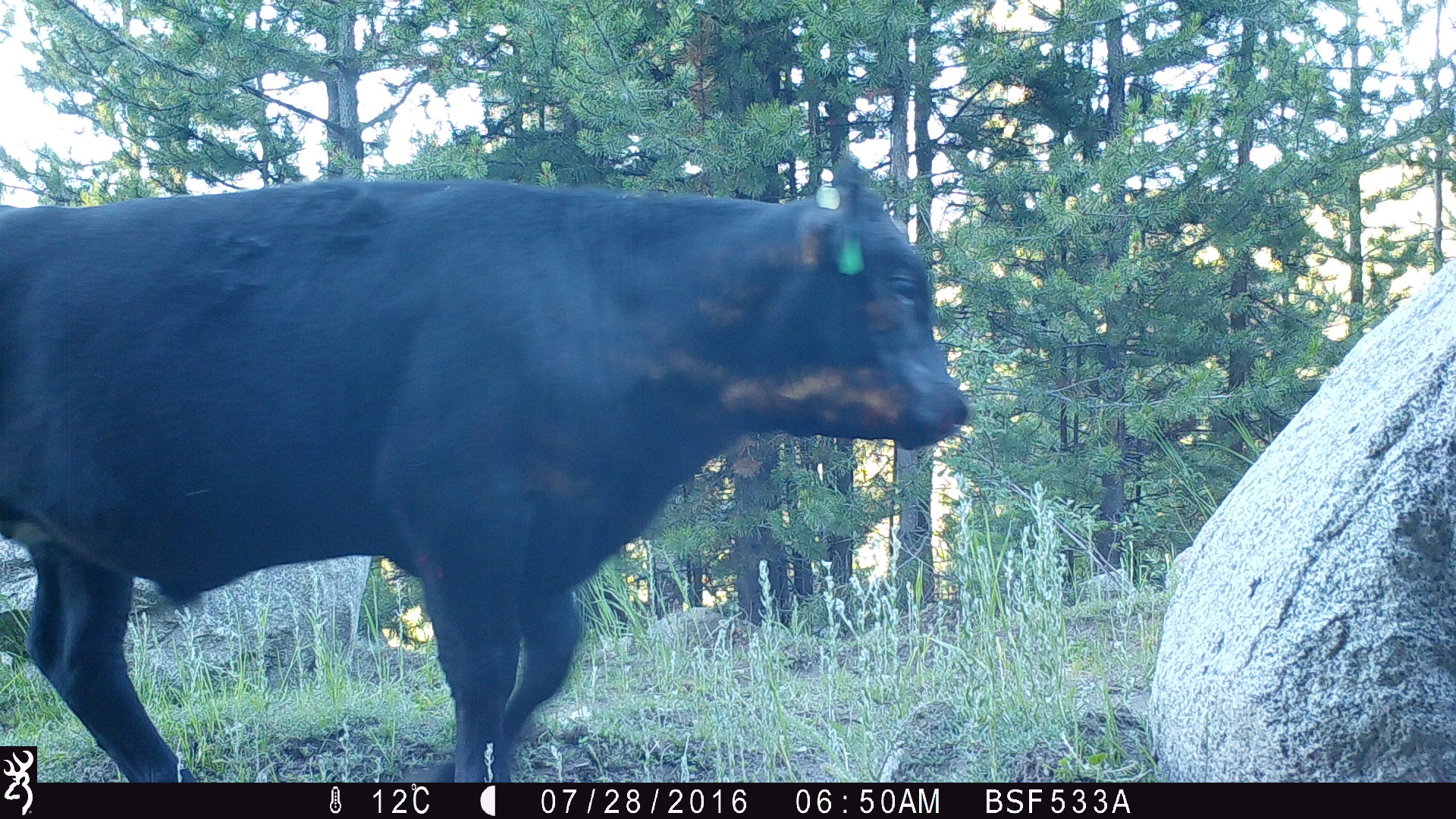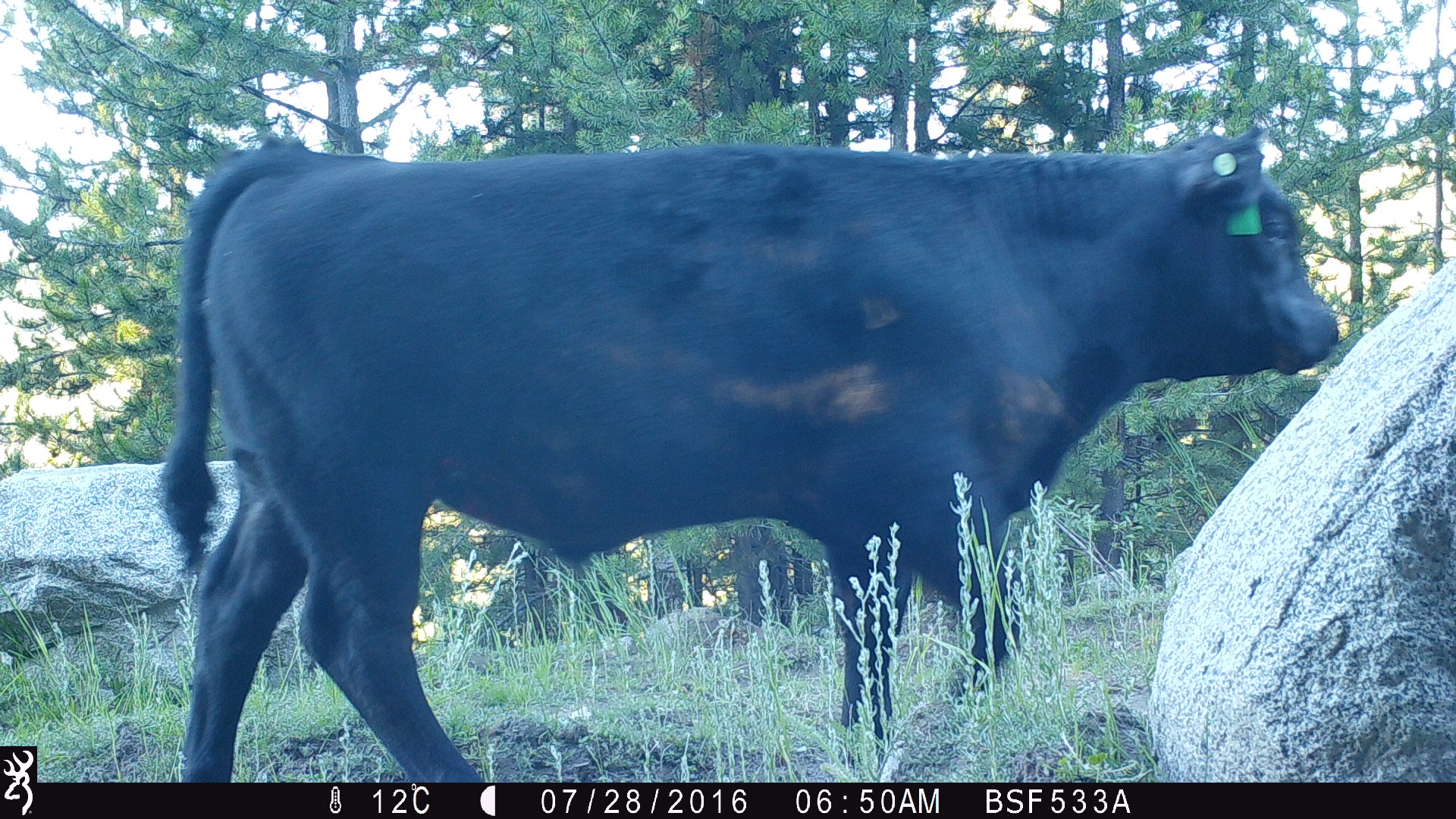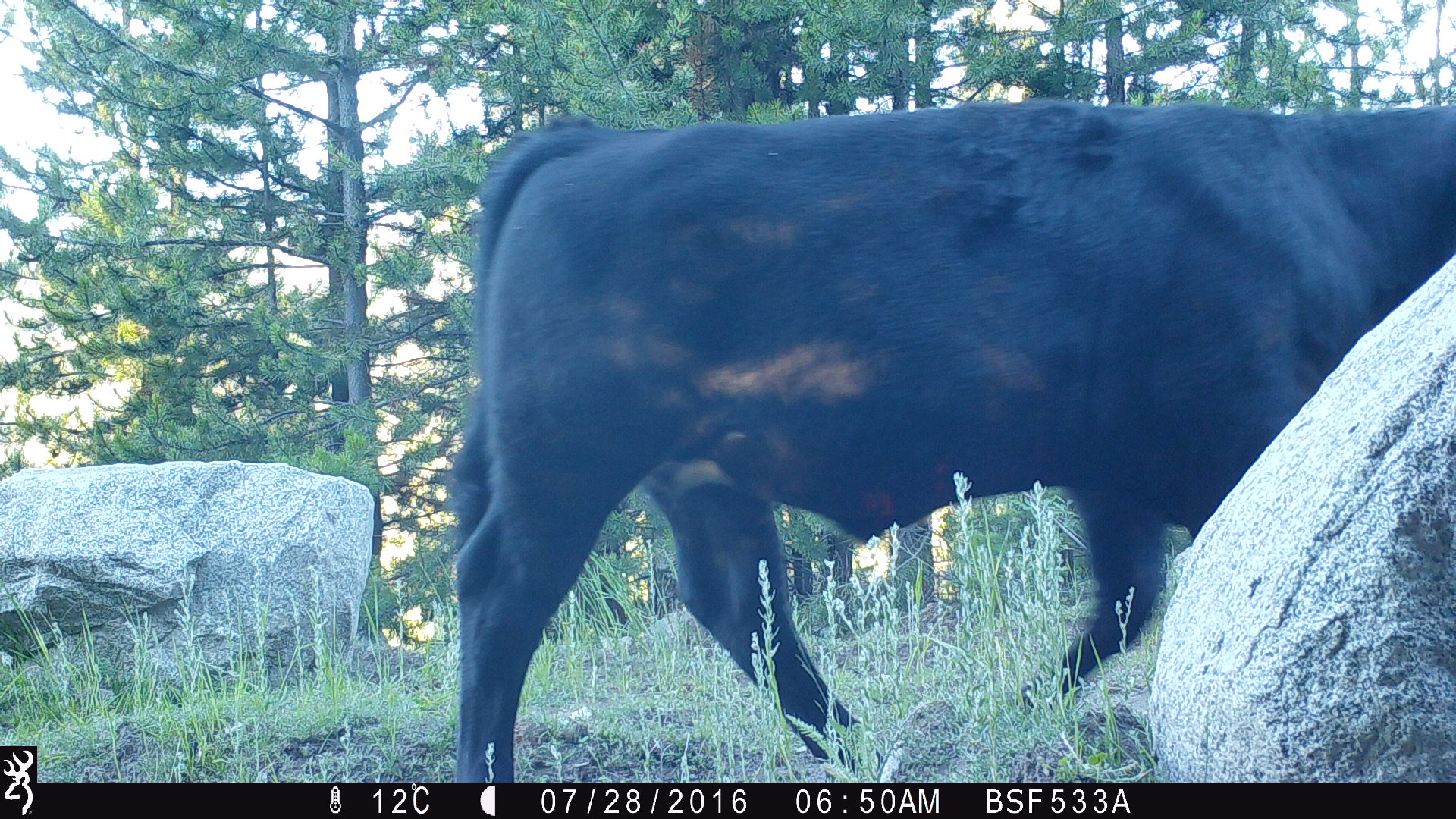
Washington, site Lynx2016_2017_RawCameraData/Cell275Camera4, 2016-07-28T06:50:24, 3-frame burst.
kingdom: Animalia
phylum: Chordata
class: Mammalia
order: Artiodactyla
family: Bovidae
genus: Bos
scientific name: Bos taurus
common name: domestic cattle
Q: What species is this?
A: Domestic cattle (Bos taurus).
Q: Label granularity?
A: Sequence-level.